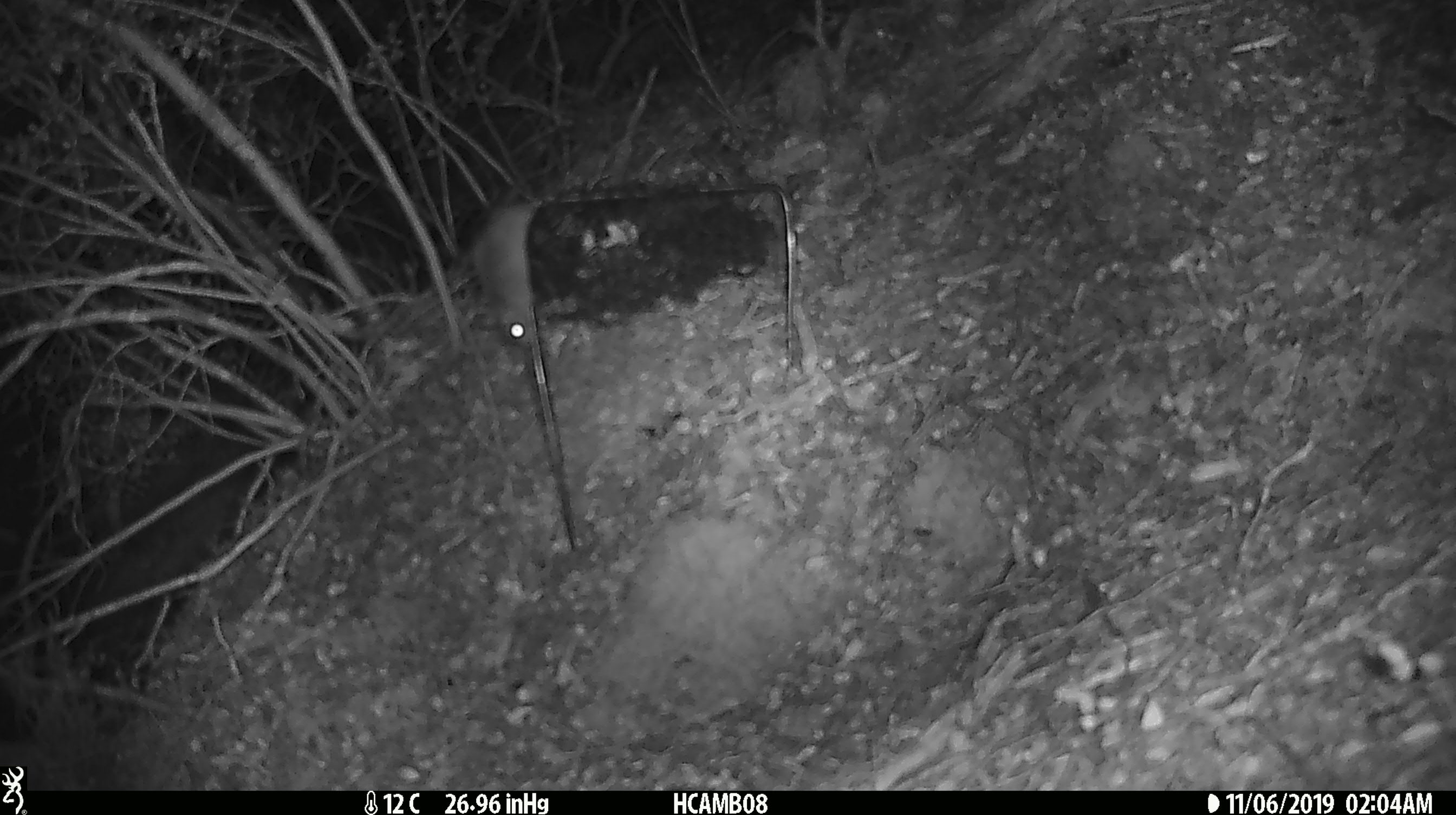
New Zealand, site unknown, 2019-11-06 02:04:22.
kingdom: Animalia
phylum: Chordata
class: Mammalia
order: Rodentia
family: Muridae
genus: Mus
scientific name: Mus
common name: mouse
Mouse (Mus).